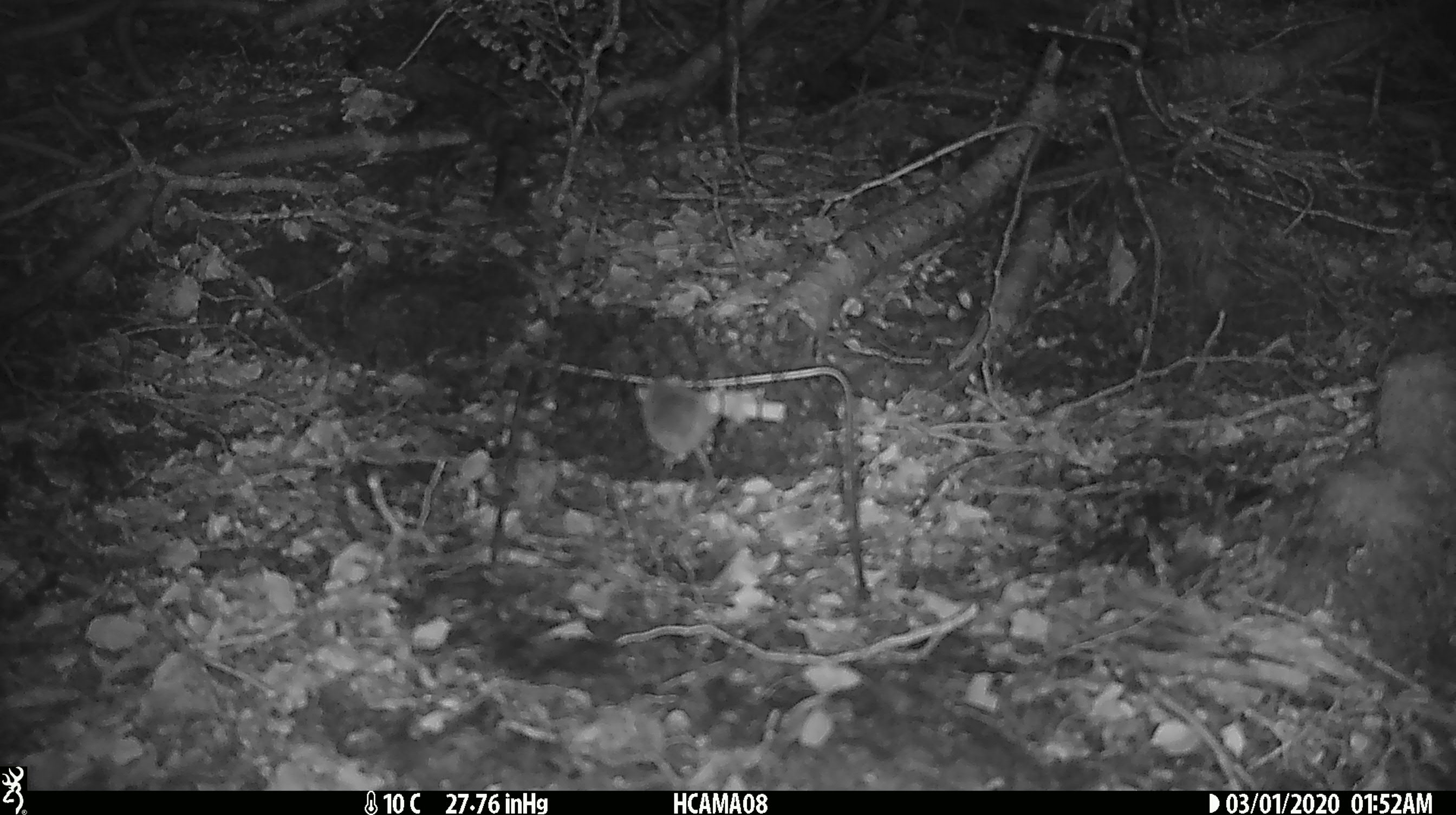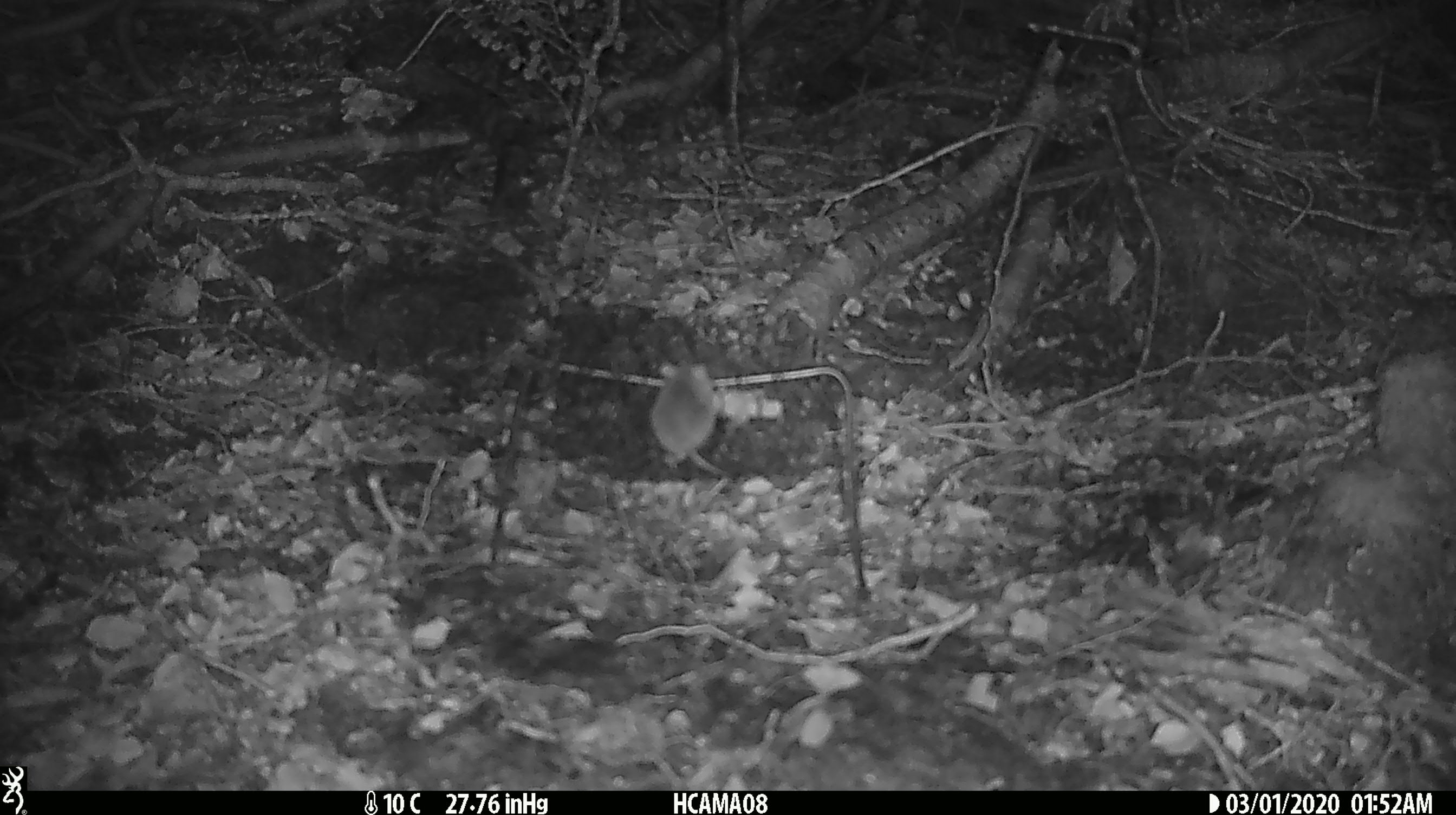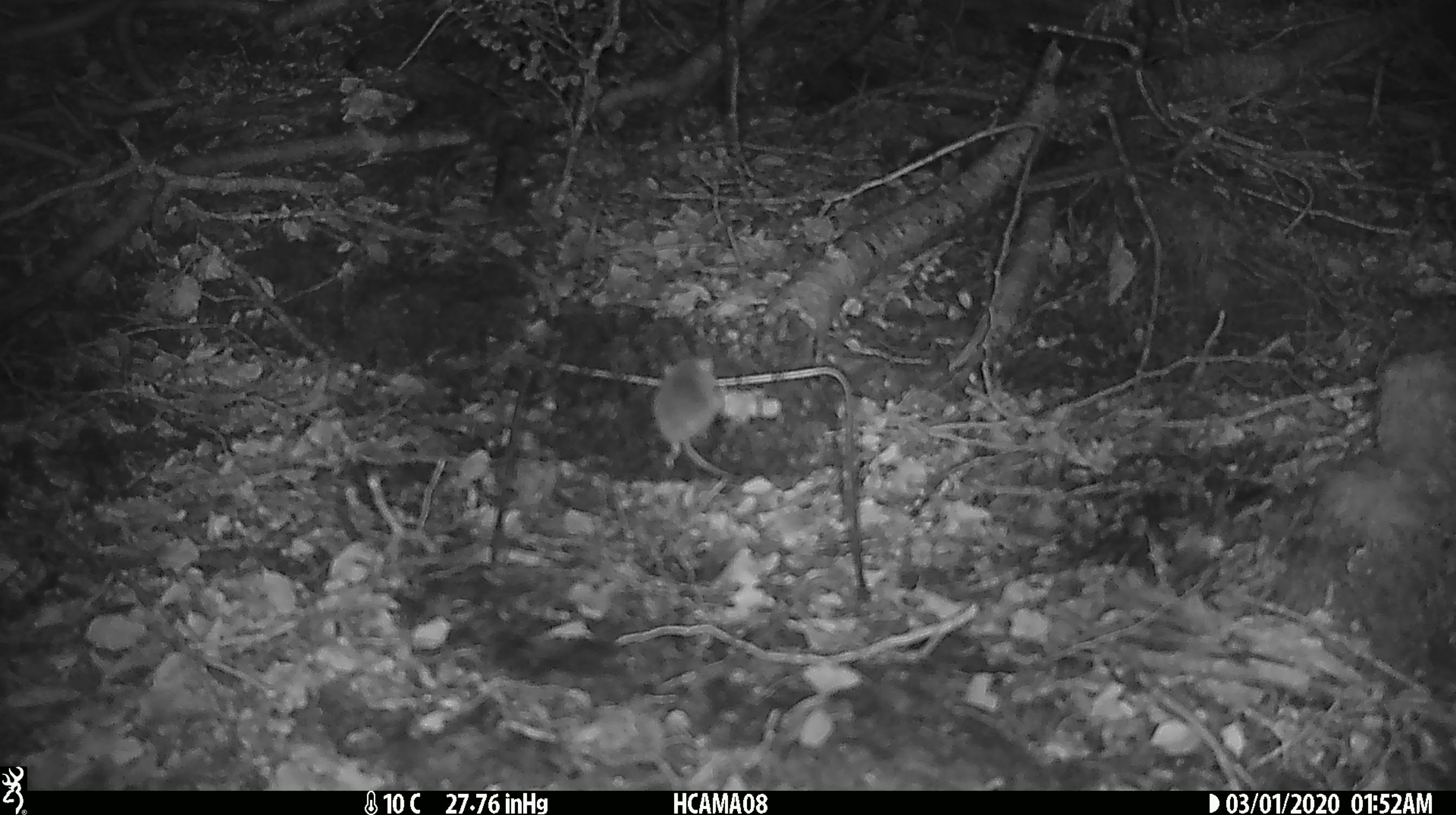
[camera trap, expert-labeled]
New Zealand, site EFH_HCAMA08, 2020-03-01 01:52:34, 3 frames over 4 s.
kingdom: Animalia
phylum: Chordata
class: Mammalia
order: Rodentia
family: Muridae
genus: Mus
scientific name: Mus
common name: mouse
Mouse (Mus).